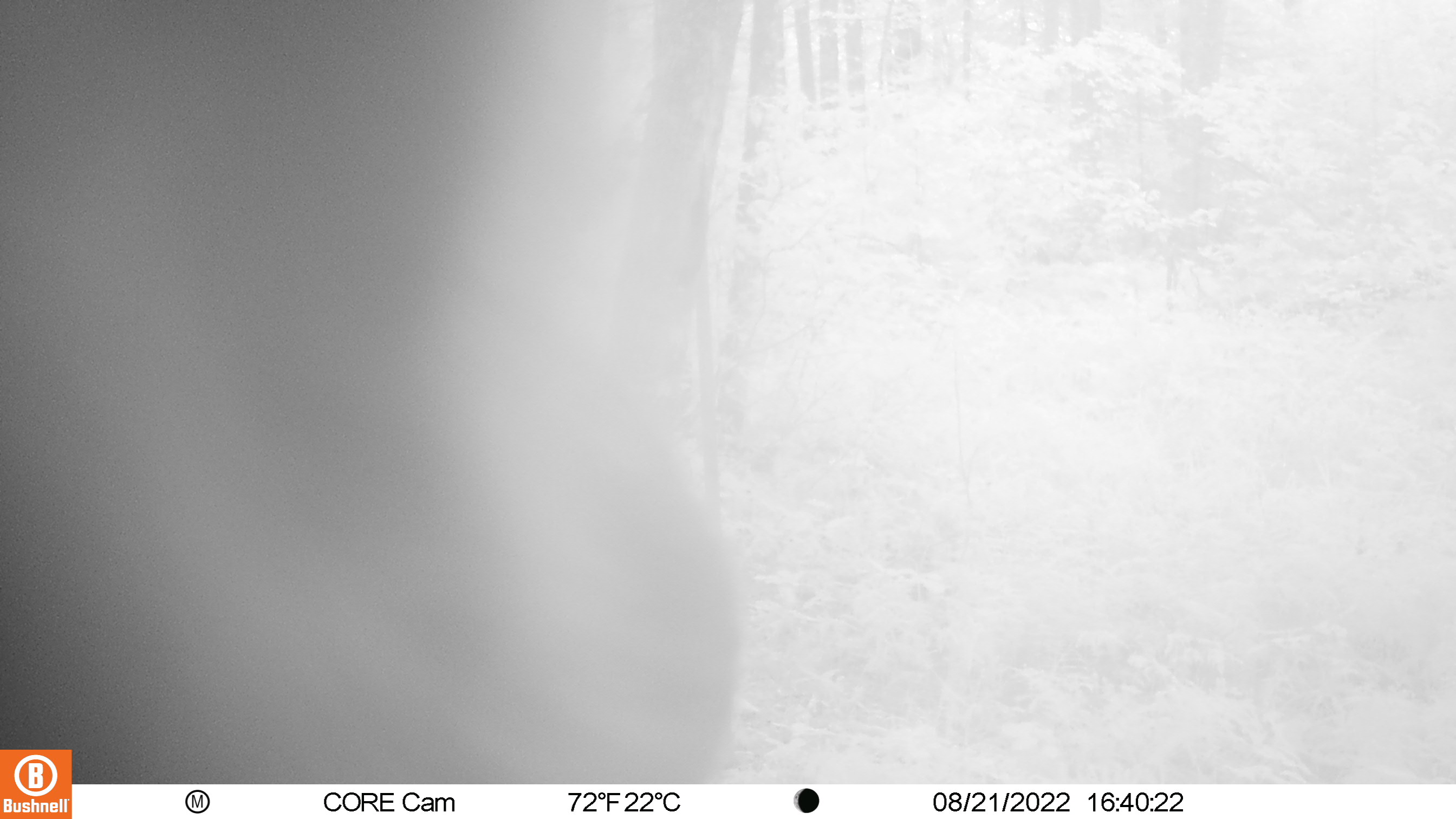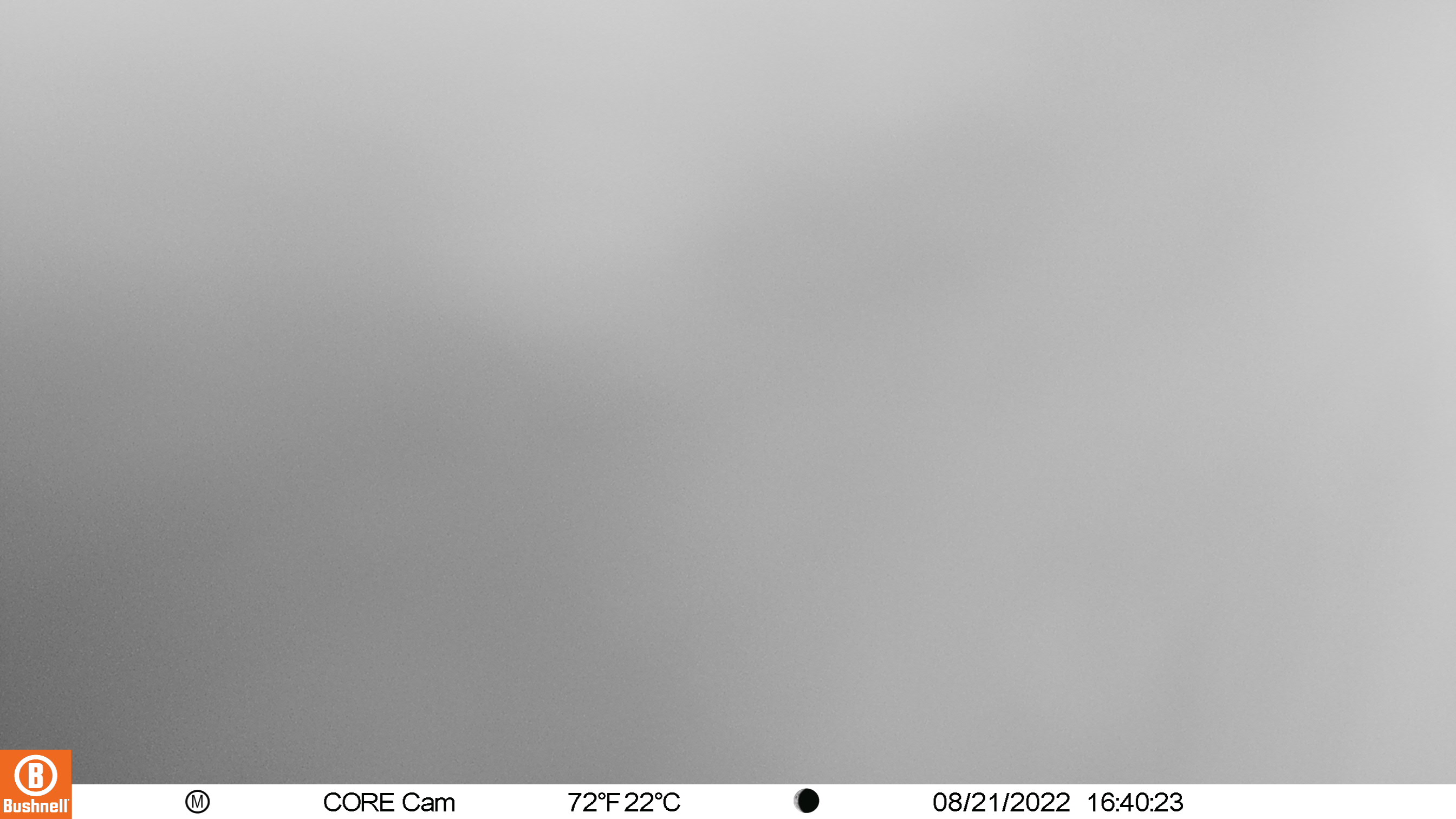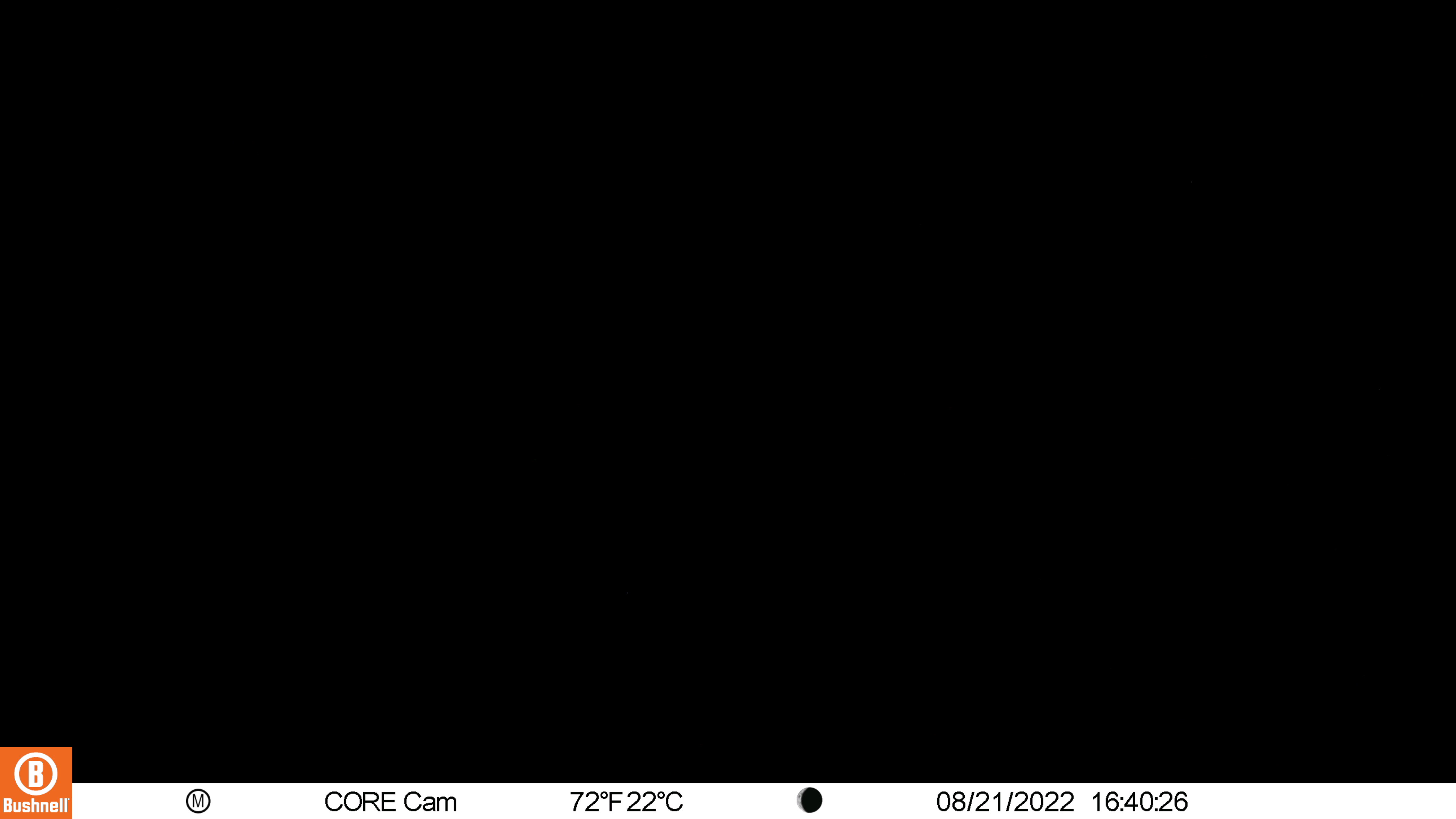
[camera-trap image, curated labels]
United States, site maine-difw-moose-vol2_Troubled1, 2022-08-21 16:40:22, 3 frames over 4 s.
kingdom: Animalia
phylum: Chordata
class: Mammalia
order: Carnivora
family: Ursidae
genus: Ursus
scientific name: Ursus americanus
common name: black bear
Black bear (Ursus americanus).